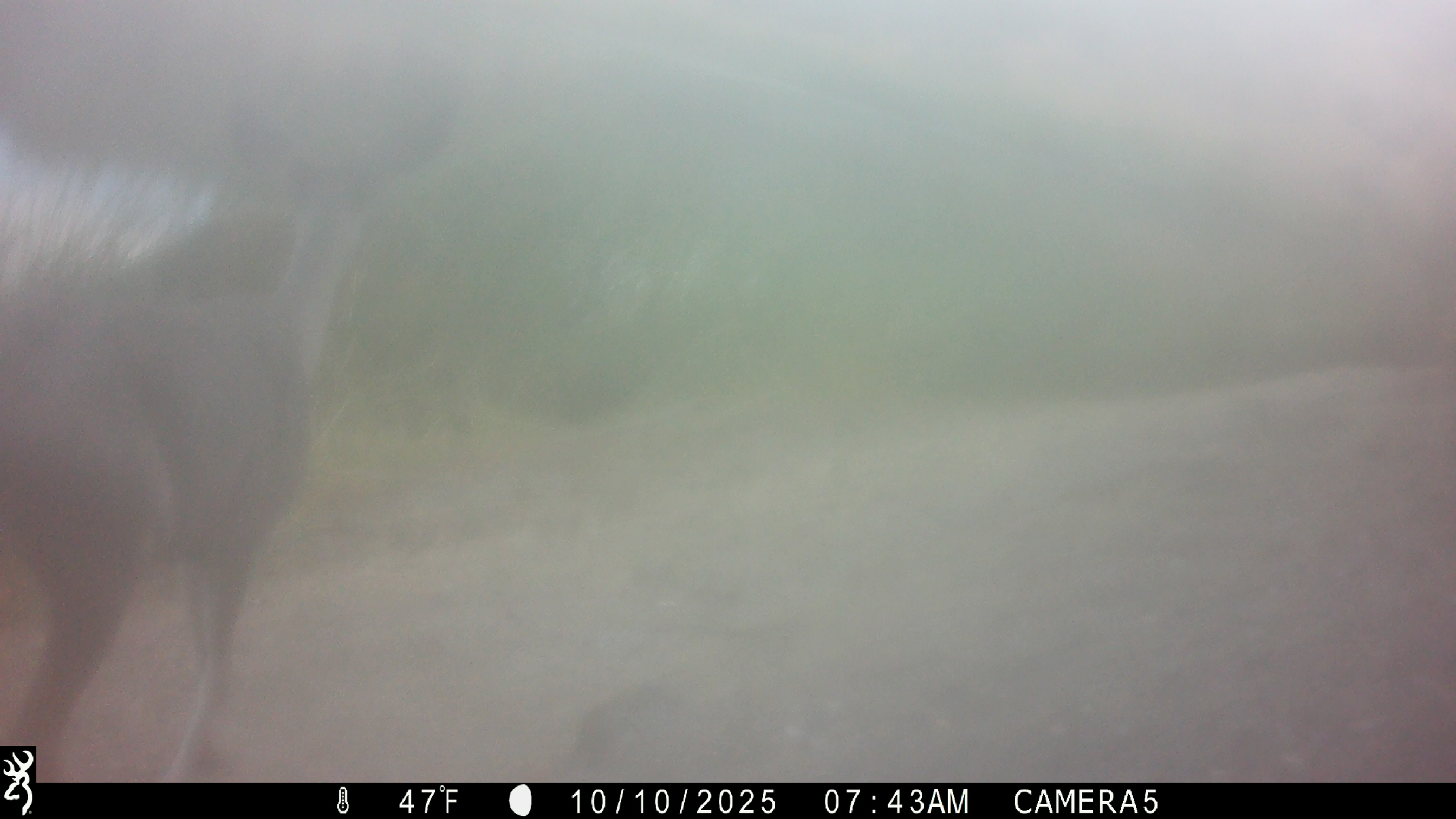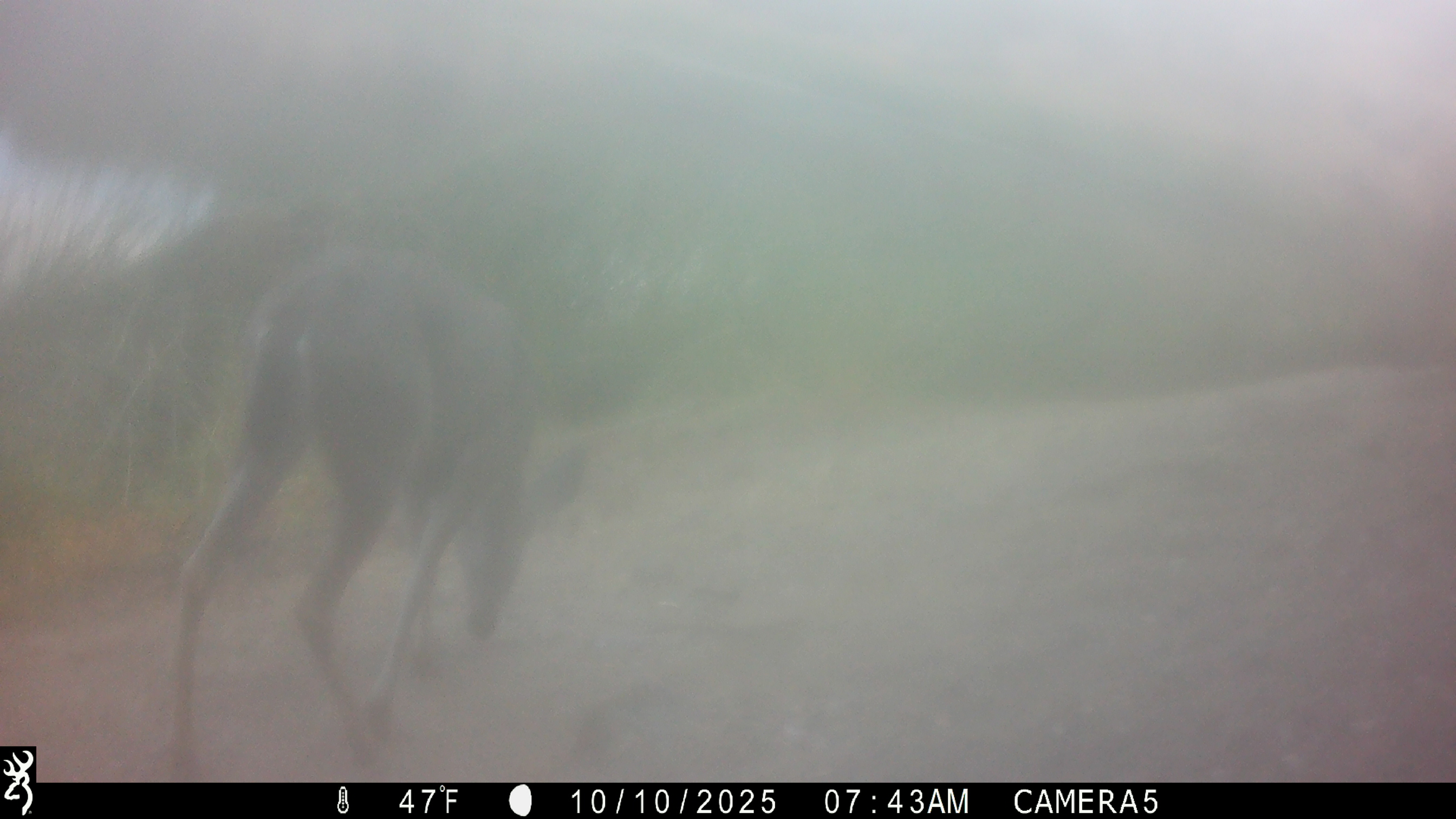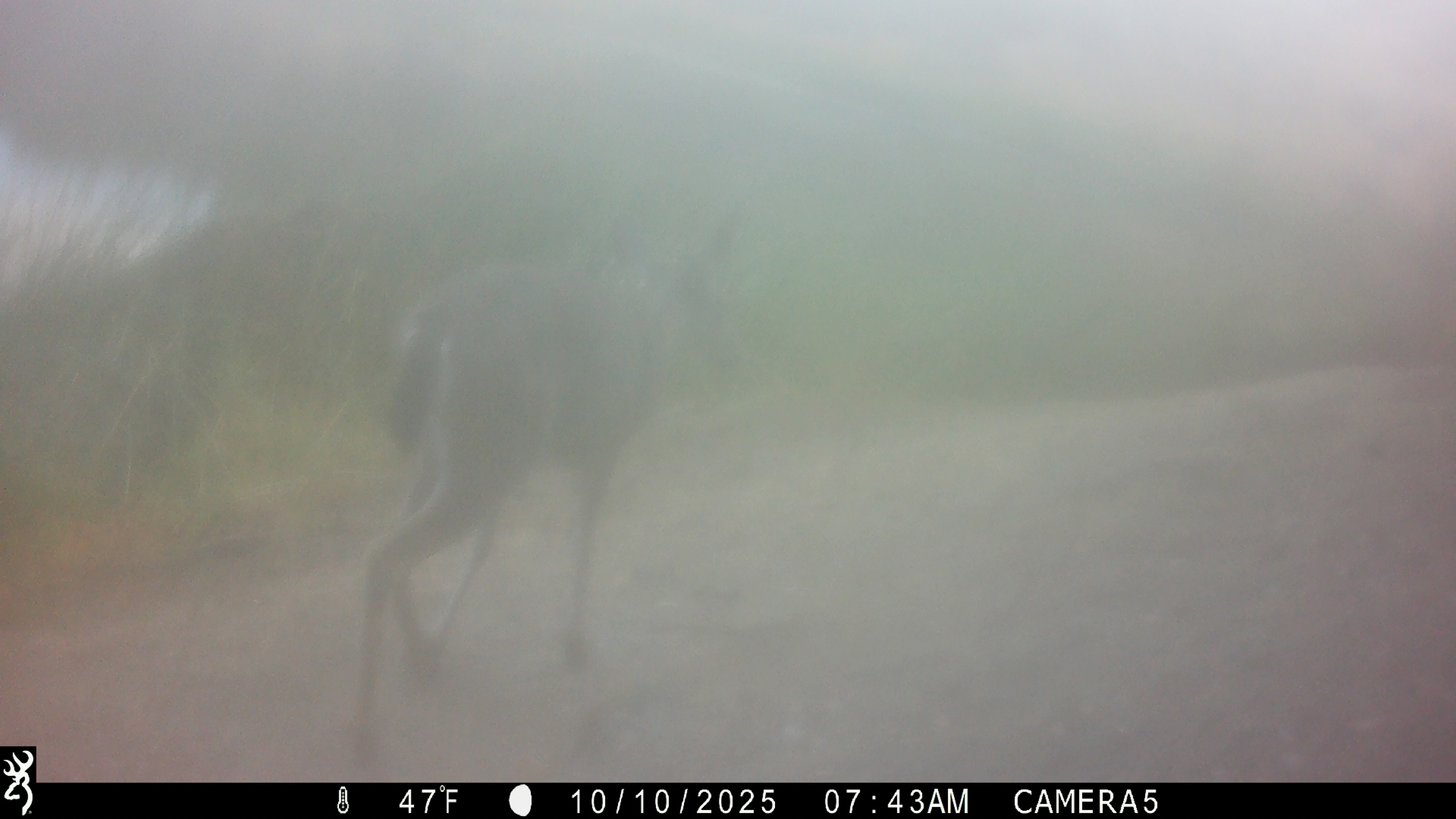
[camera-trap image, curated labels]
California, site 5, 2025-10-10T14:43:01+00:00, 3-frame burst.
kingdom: Animalia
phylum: Chordata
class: Mammalia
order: Artiodactyla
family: Cervidae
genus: Odocoileus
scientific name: Odocoileus hemionus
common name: mule deer